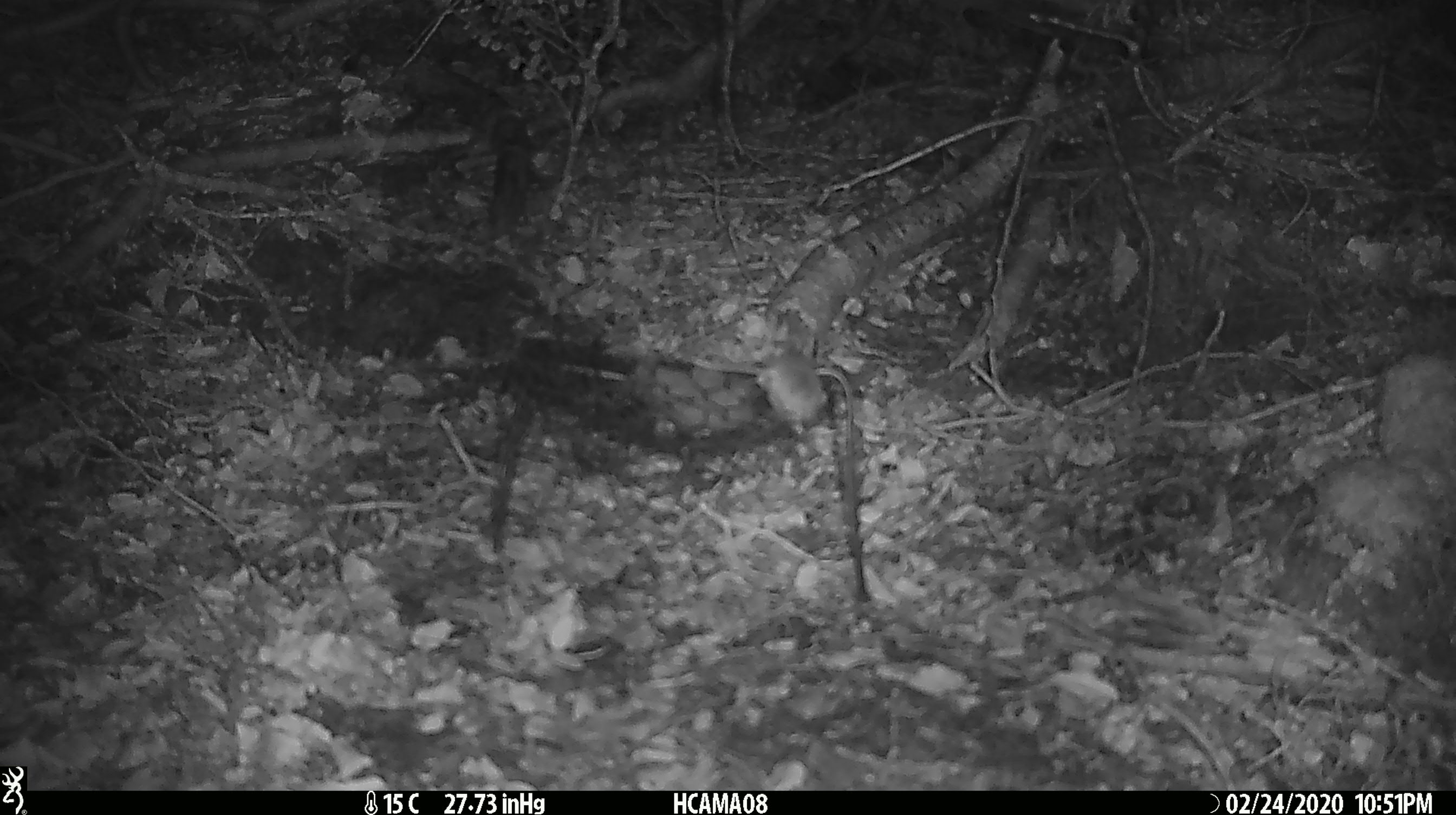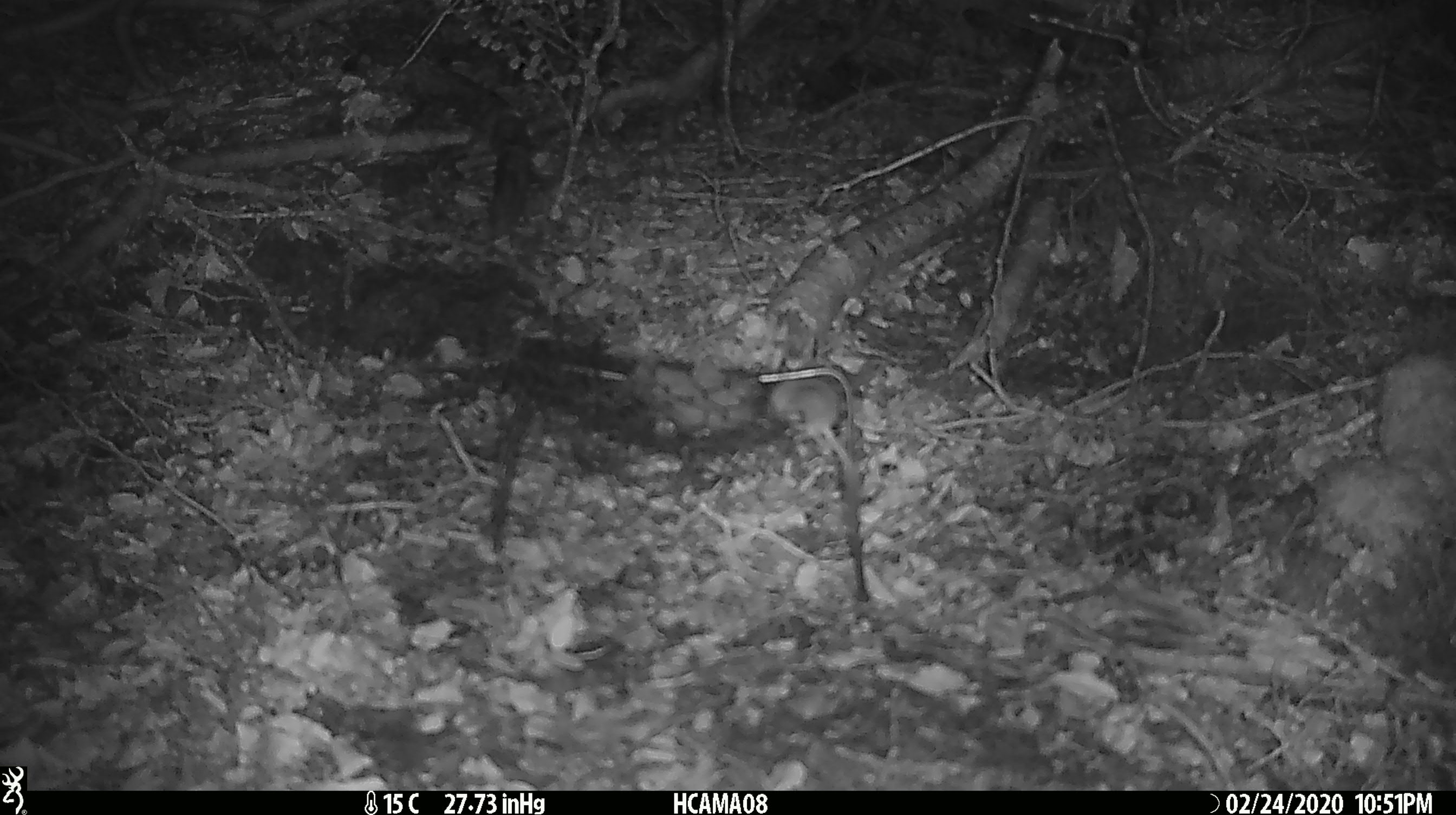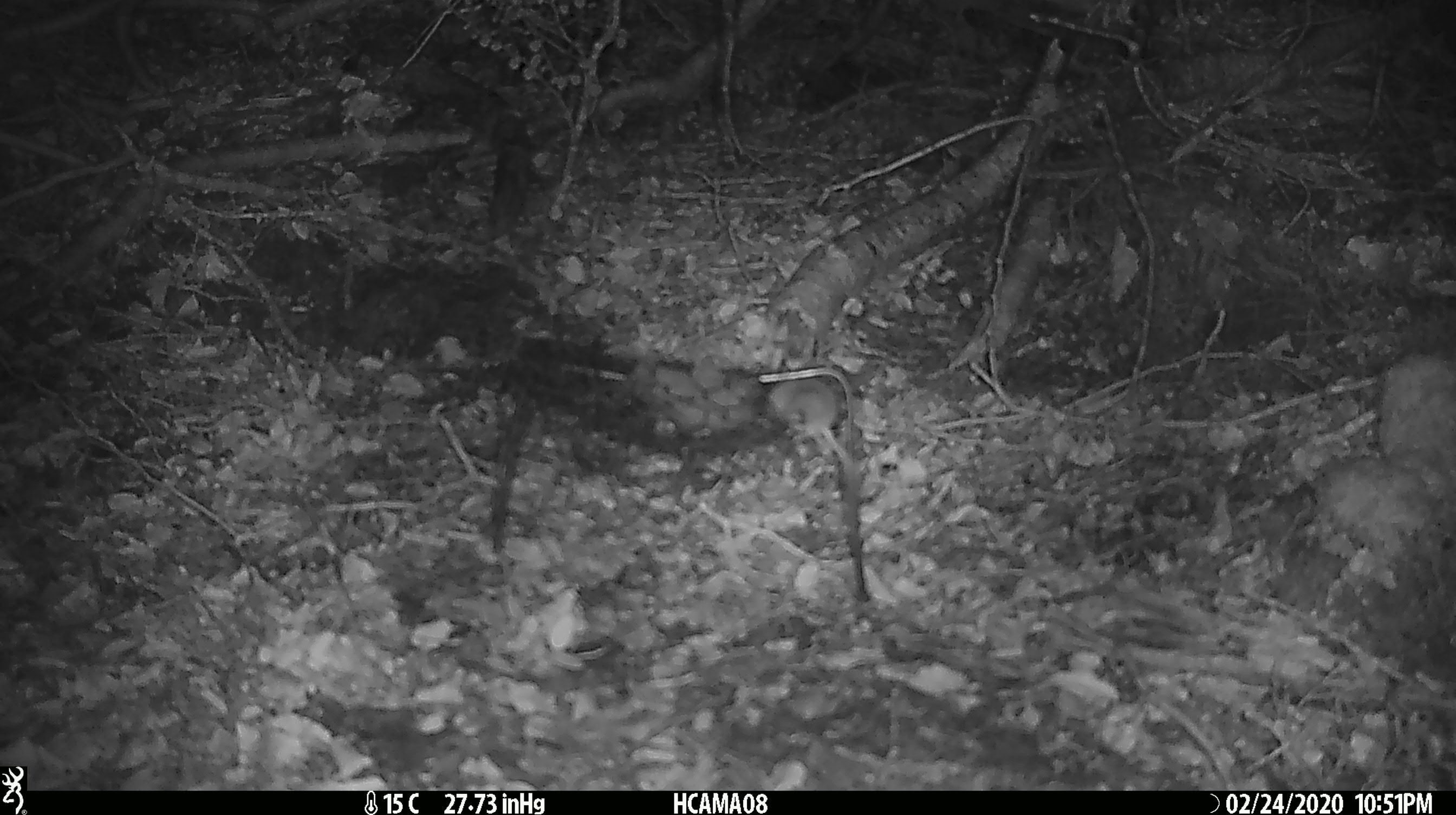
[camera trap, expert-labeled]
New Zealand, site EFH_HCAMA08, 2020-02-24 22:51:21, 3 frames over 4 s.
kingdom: Animalia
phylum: Chordata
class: Mammalia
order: Rodentia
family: Muridae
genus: Mus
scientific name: Mus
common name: mouse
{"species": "mouse (Mus)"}